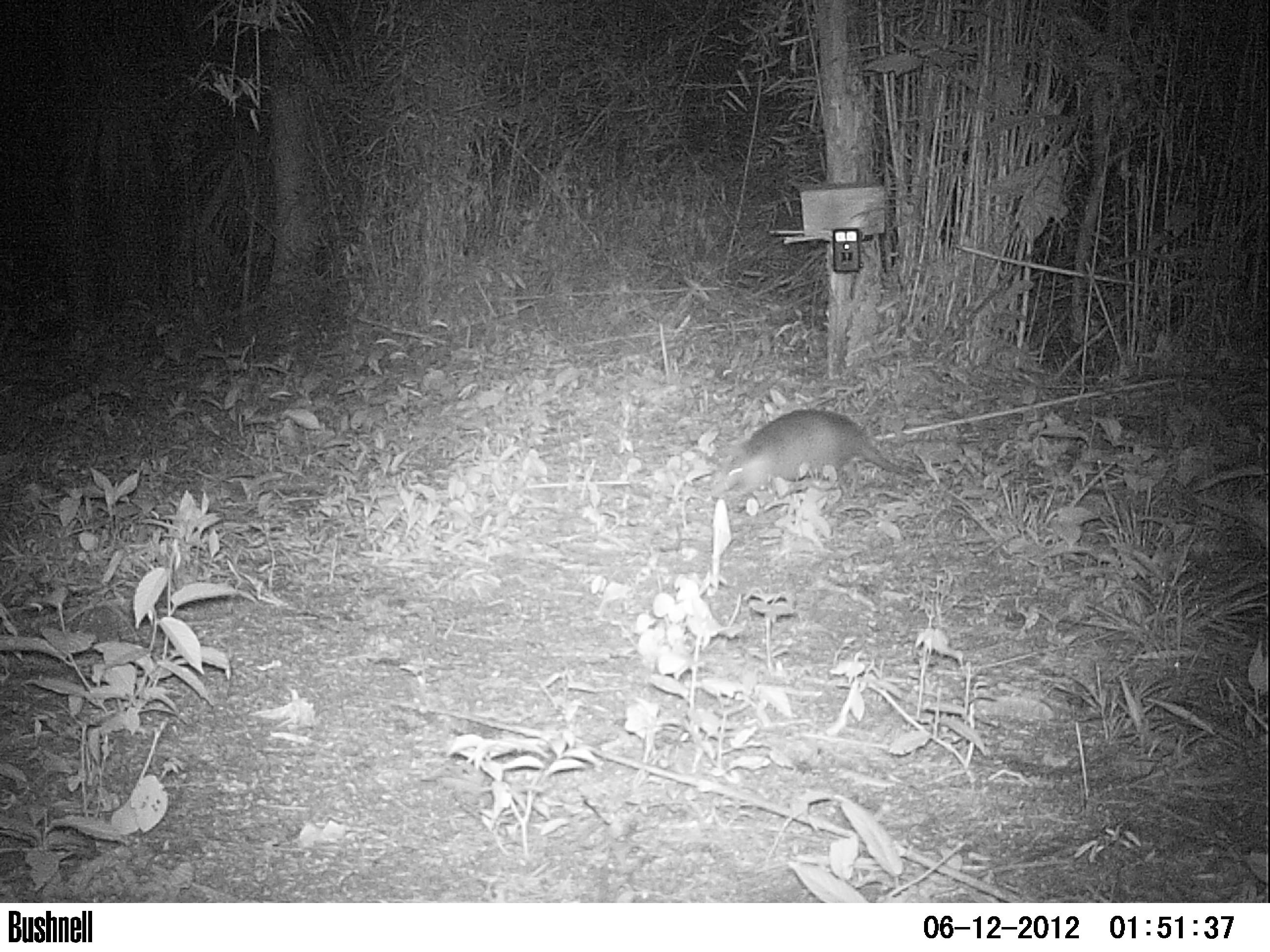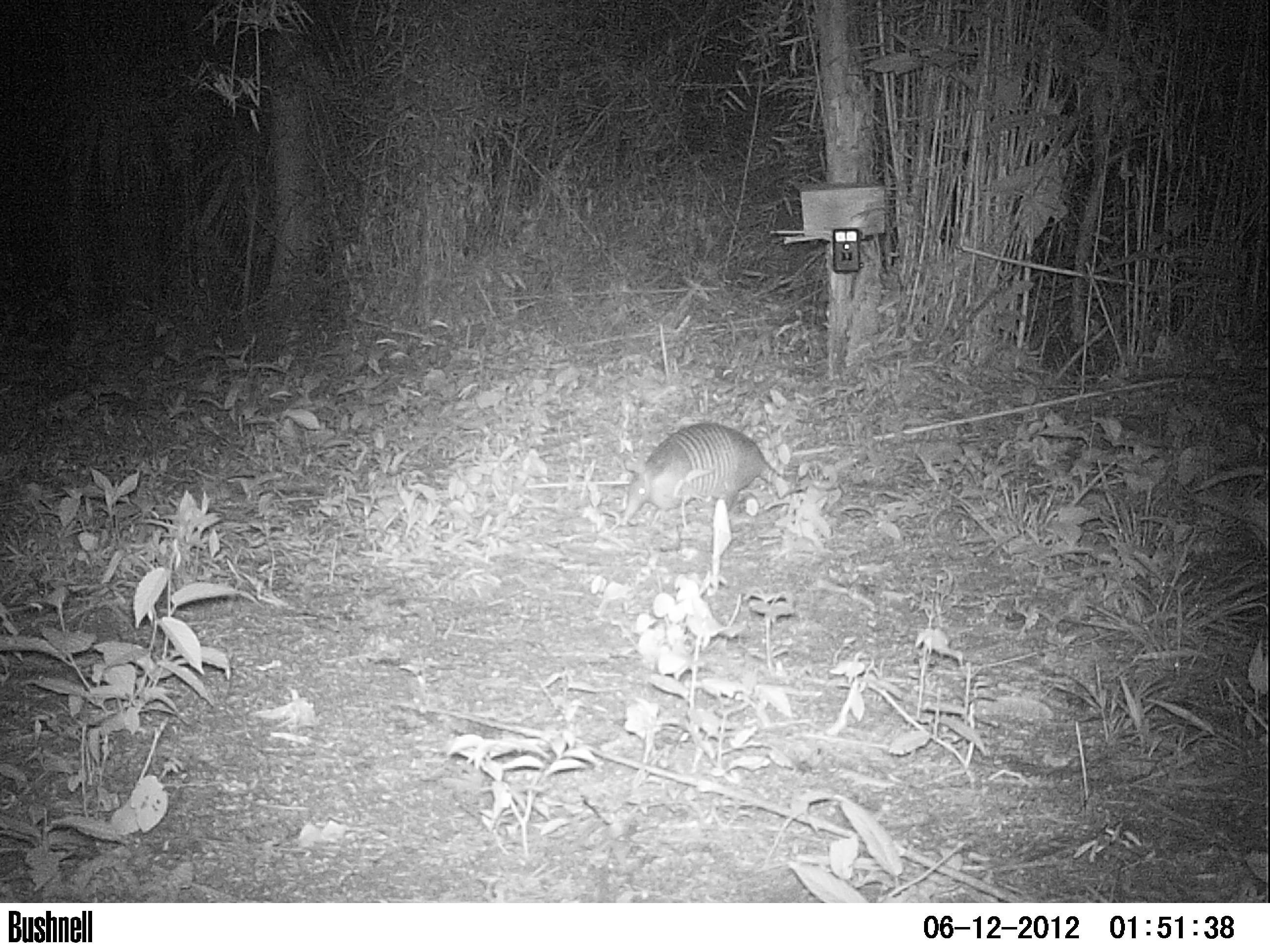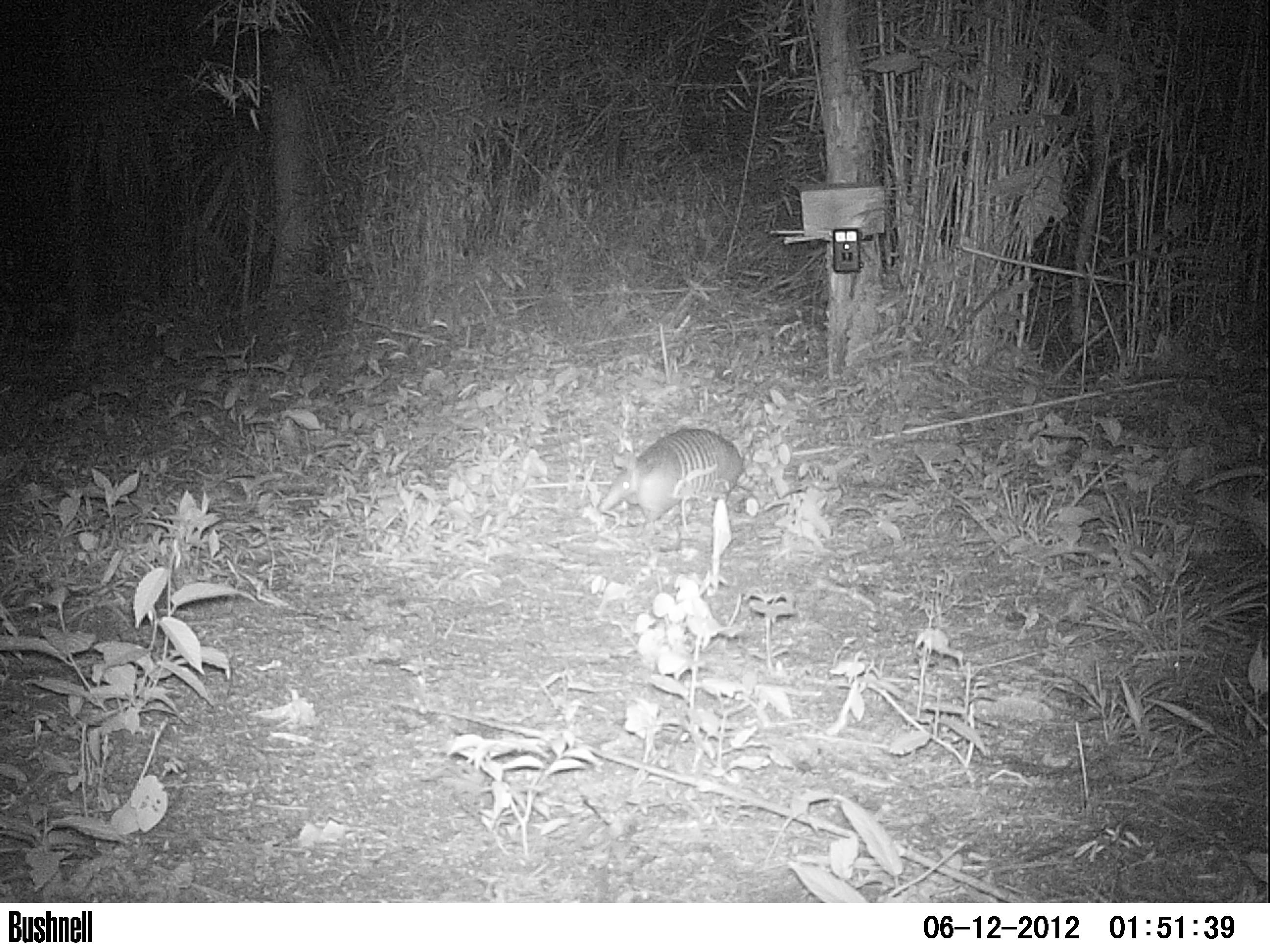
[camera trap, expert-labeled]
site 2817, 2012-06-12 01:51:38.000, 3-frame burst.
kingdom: Animalia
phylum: Chordata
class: Mammalia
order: Cingulata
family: Dasypodidae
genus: Dasypus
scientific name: Dasypus novemcinctus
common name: nine-banded armadillo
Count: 1.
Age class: adult.